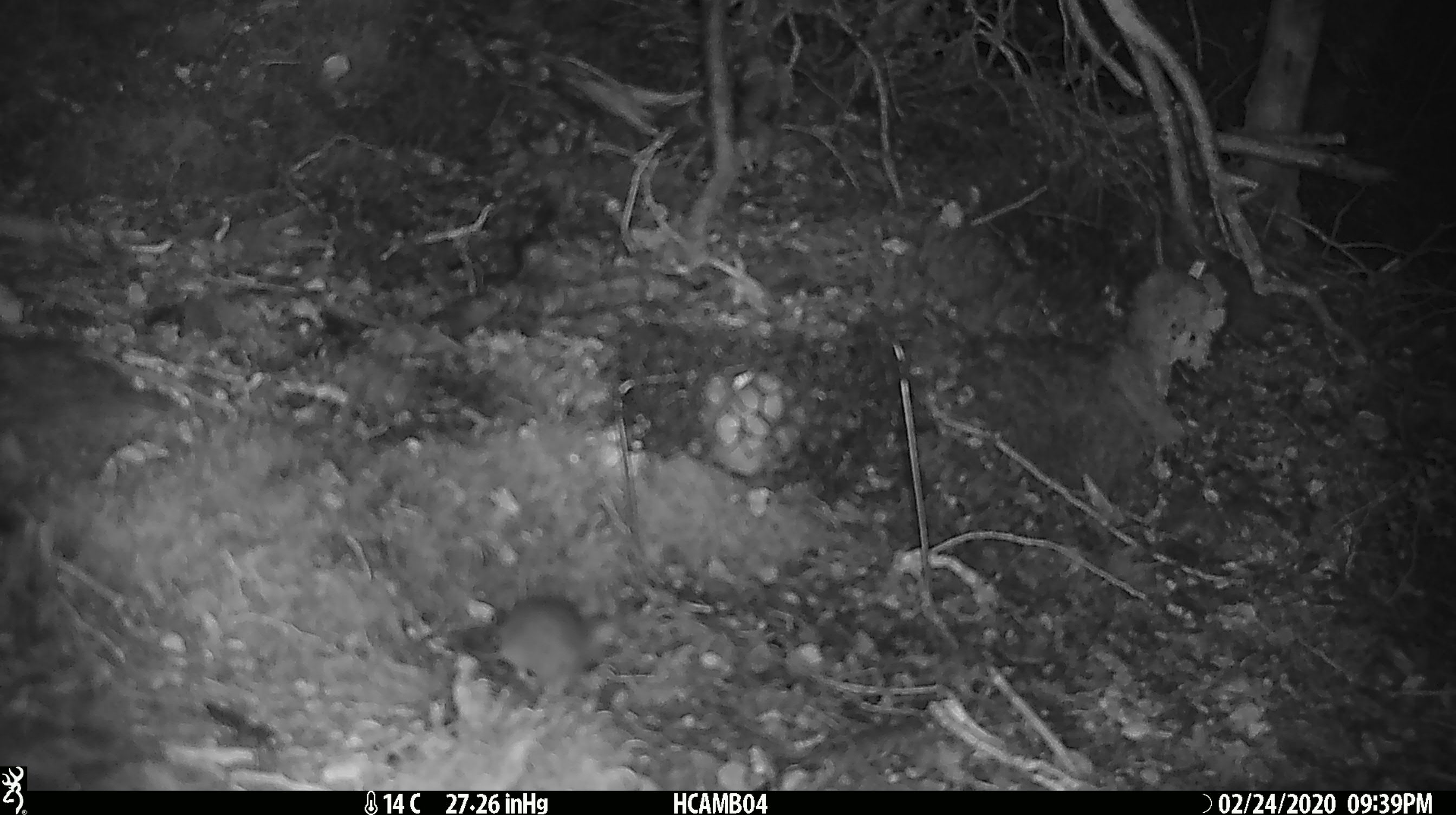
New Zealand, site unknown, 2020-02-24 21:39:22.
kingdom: Animalia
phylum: Chordata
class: Mammalia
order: Rodentia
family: Muridae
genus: Mus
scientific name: Mus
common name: mouse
Mouse (Mus).